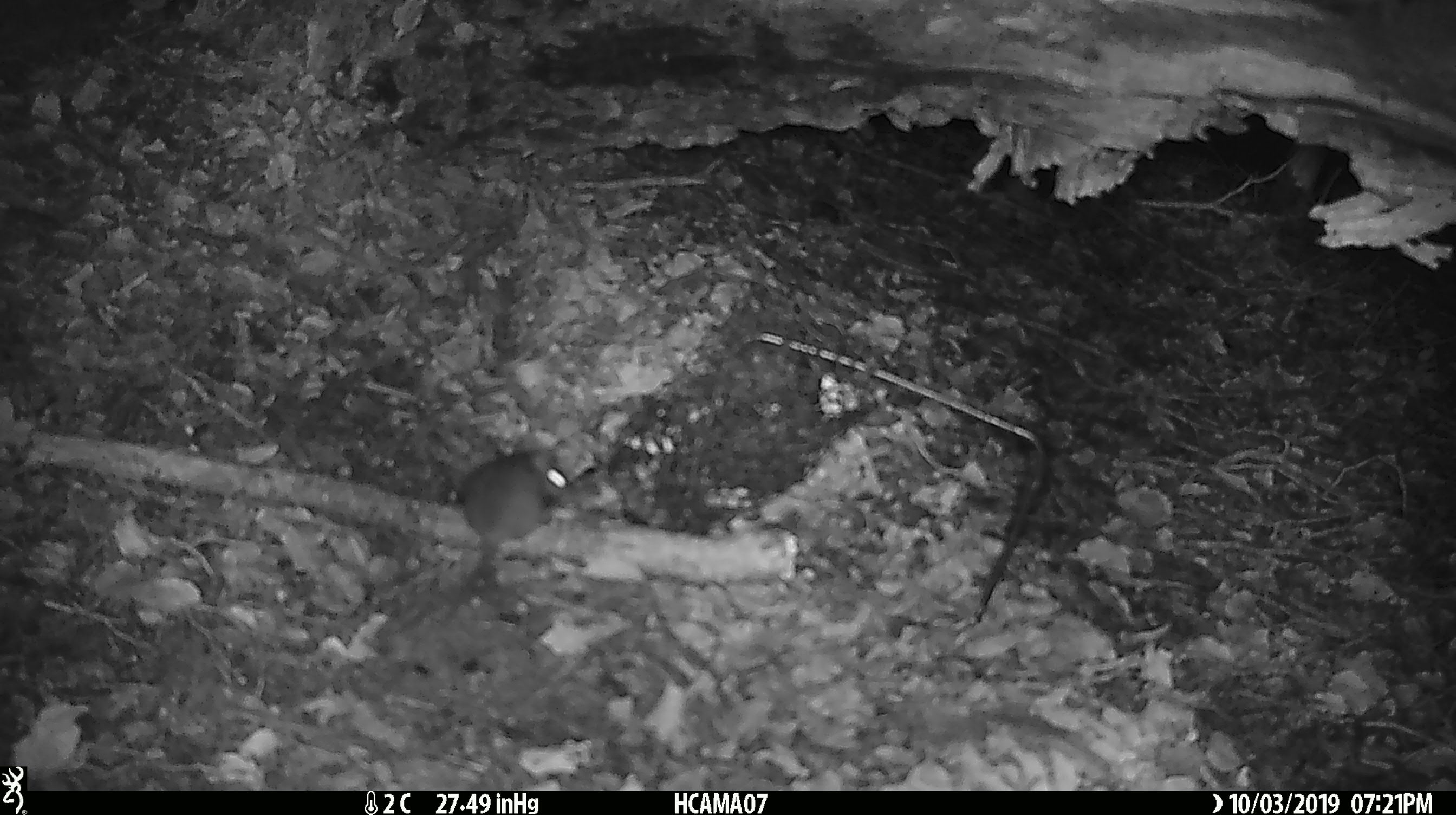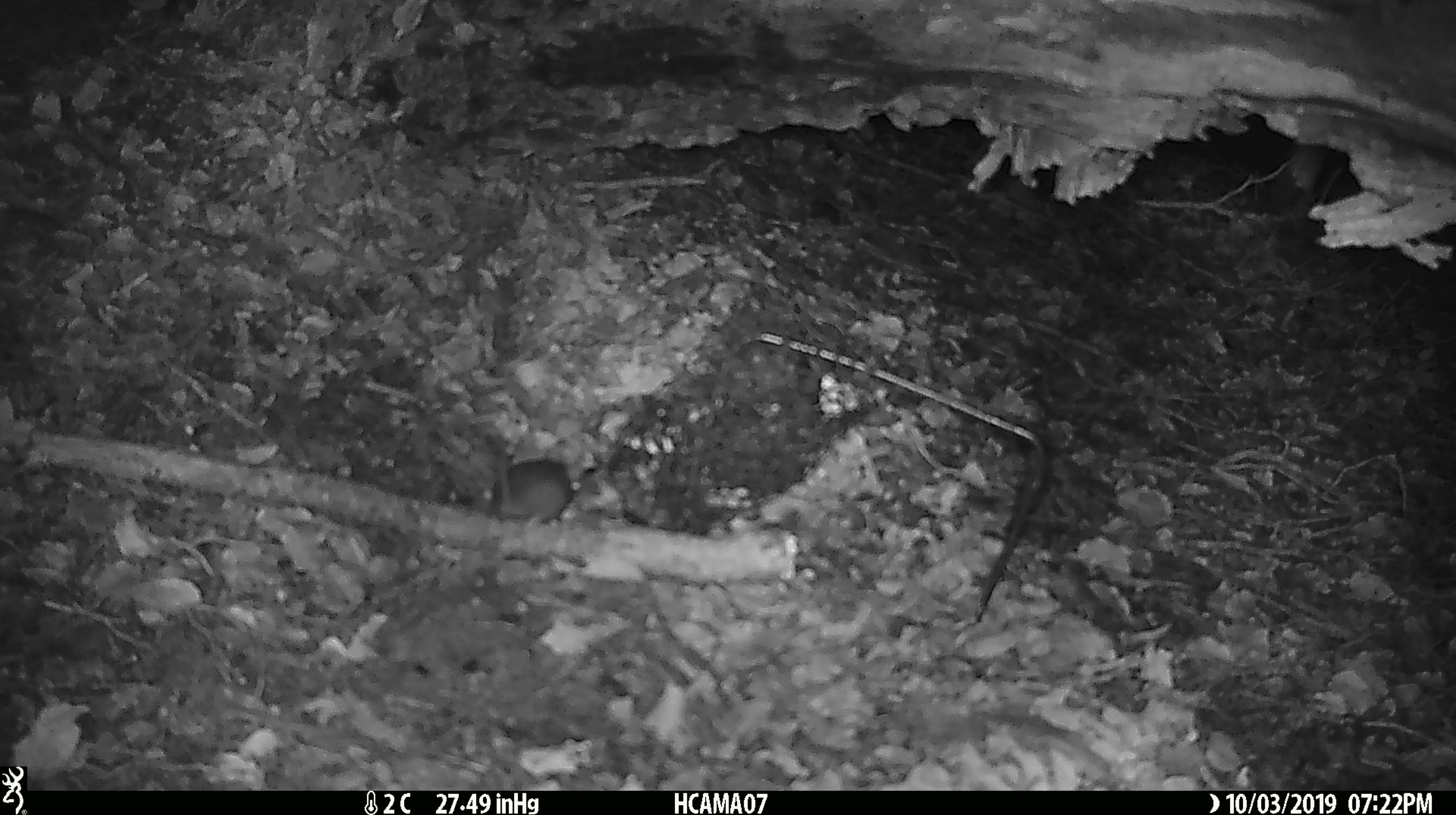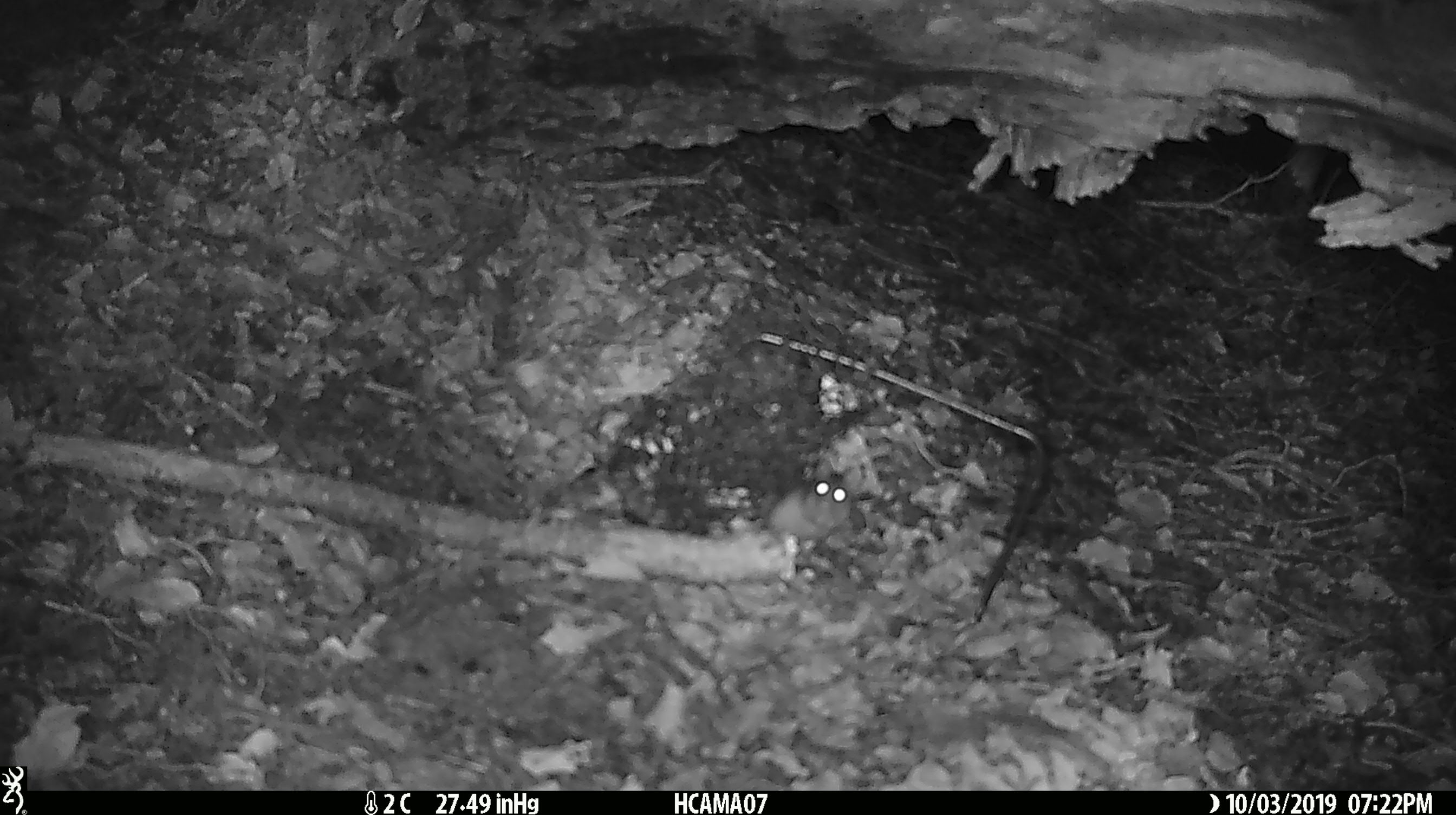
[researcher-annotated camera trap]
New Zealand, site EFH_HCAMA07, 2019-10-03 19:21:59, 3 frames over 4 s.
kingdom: Animalia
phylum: Chordata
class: Mammalia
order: Rodentia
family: Muridae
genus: Mus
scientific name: Mus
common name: mouse